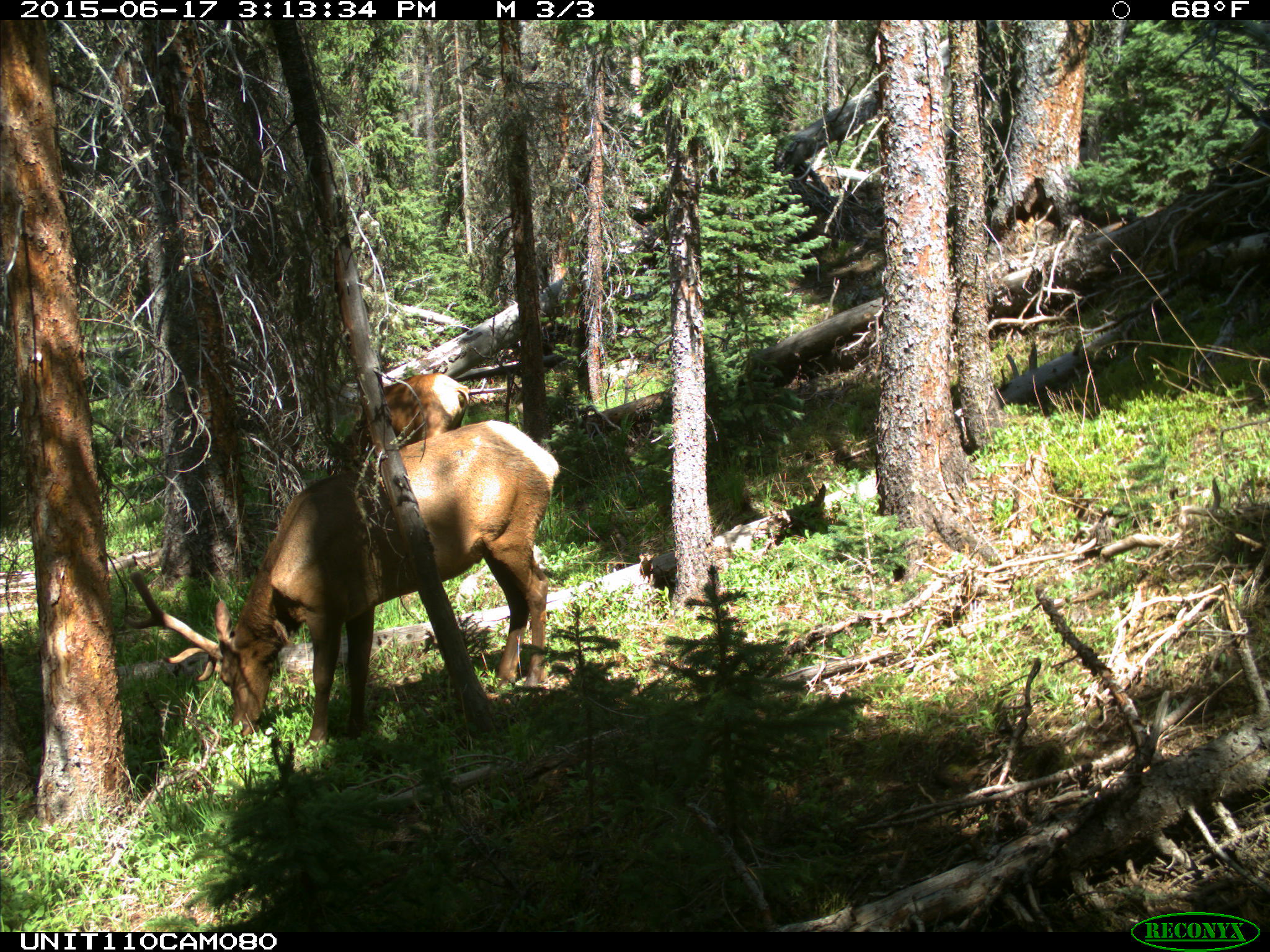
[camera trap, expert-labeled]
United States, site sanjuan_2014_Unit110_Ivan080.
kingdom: Animalia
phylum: Chordata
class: Mammalia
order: Artiodactyla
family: Cervidae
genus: Cervus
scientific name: Cervus elaphus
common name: red deer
Cervus elaphus (red deer).